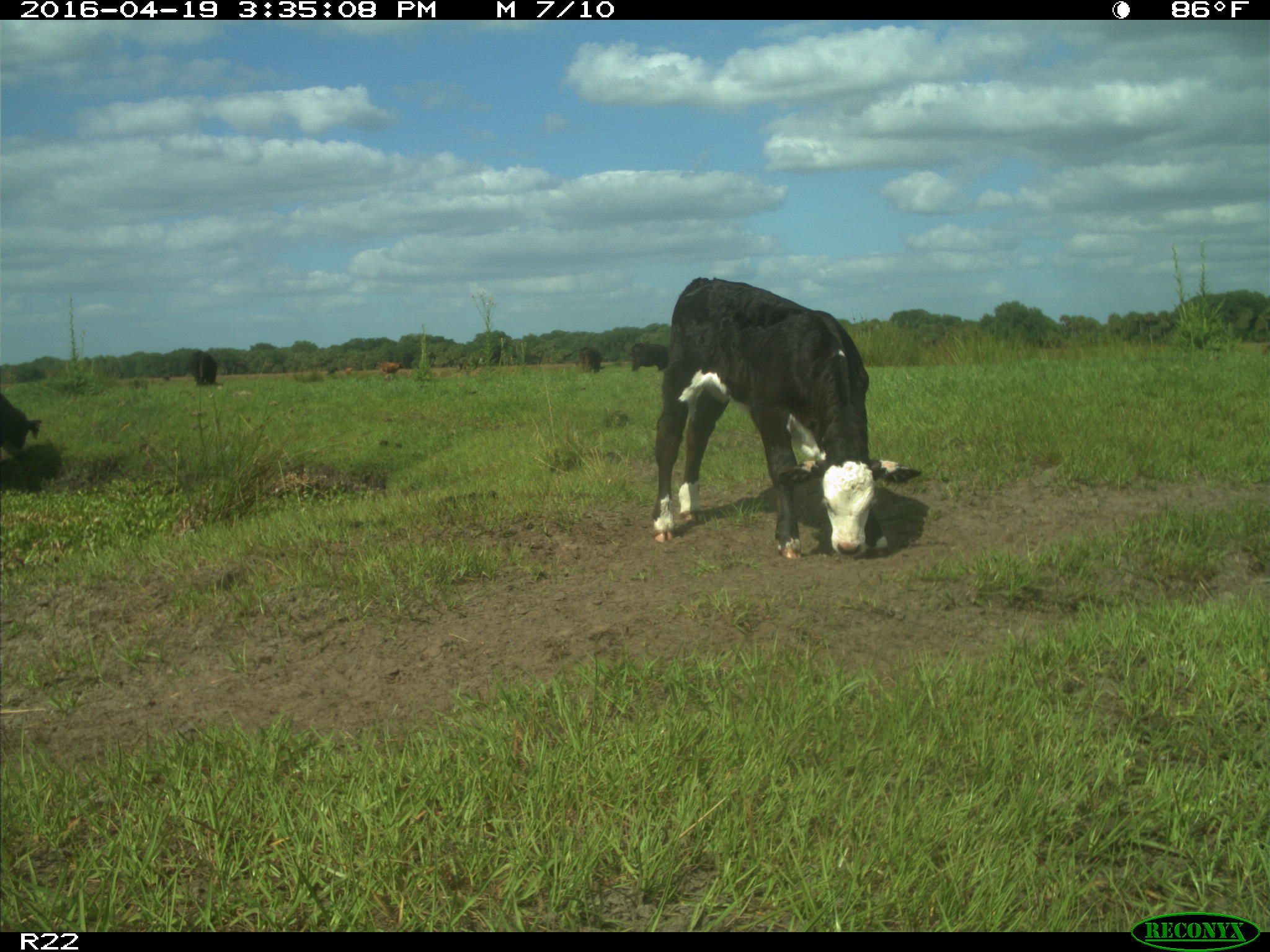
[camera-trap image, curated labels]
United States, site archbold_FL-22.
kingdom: Animalia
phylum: Chordata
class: Mammalia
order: Artiodactyla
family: Bovidae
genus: Bos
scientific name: Bos taurus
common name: domestic cow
Bos taurus (domestic cow).